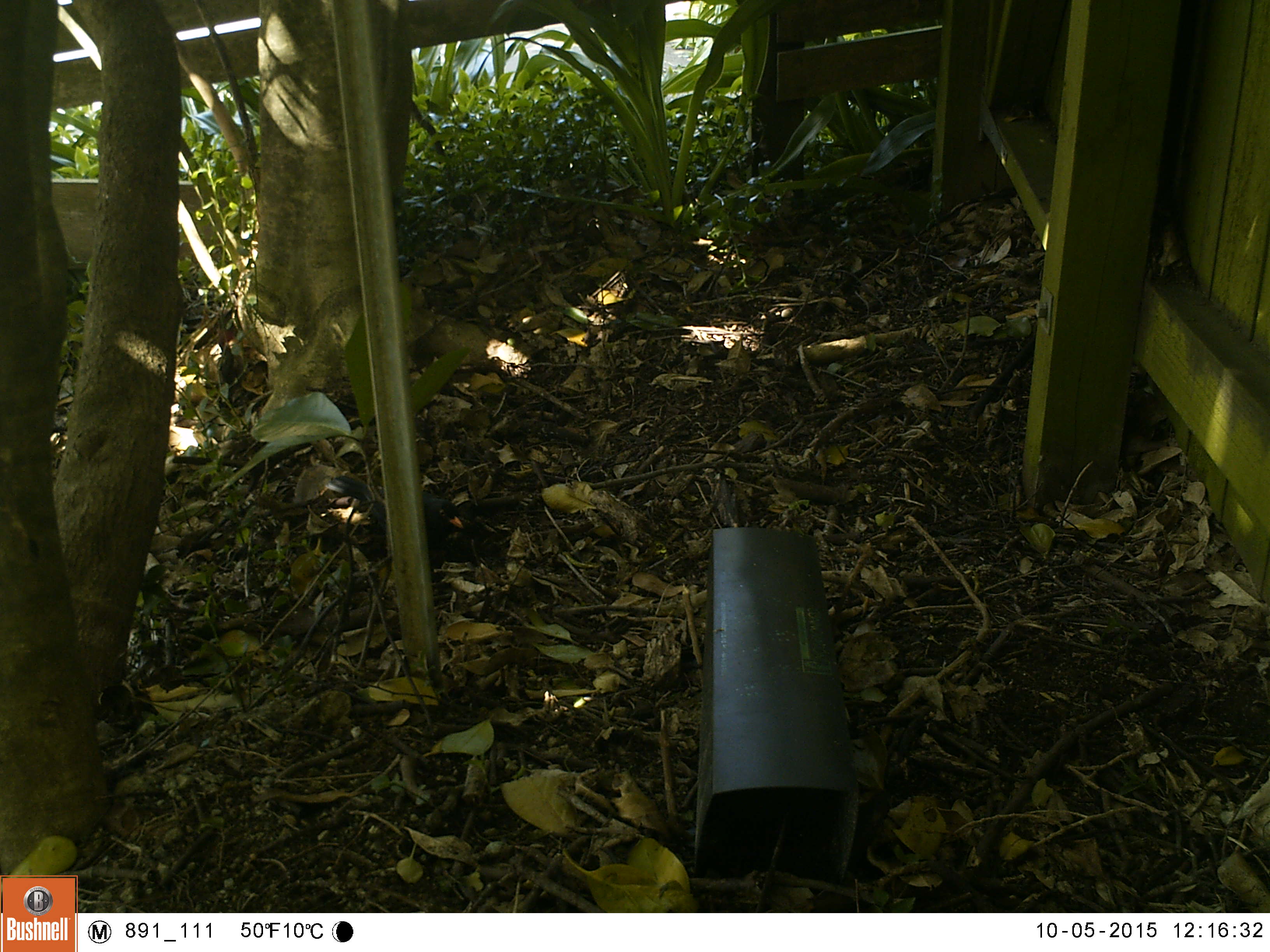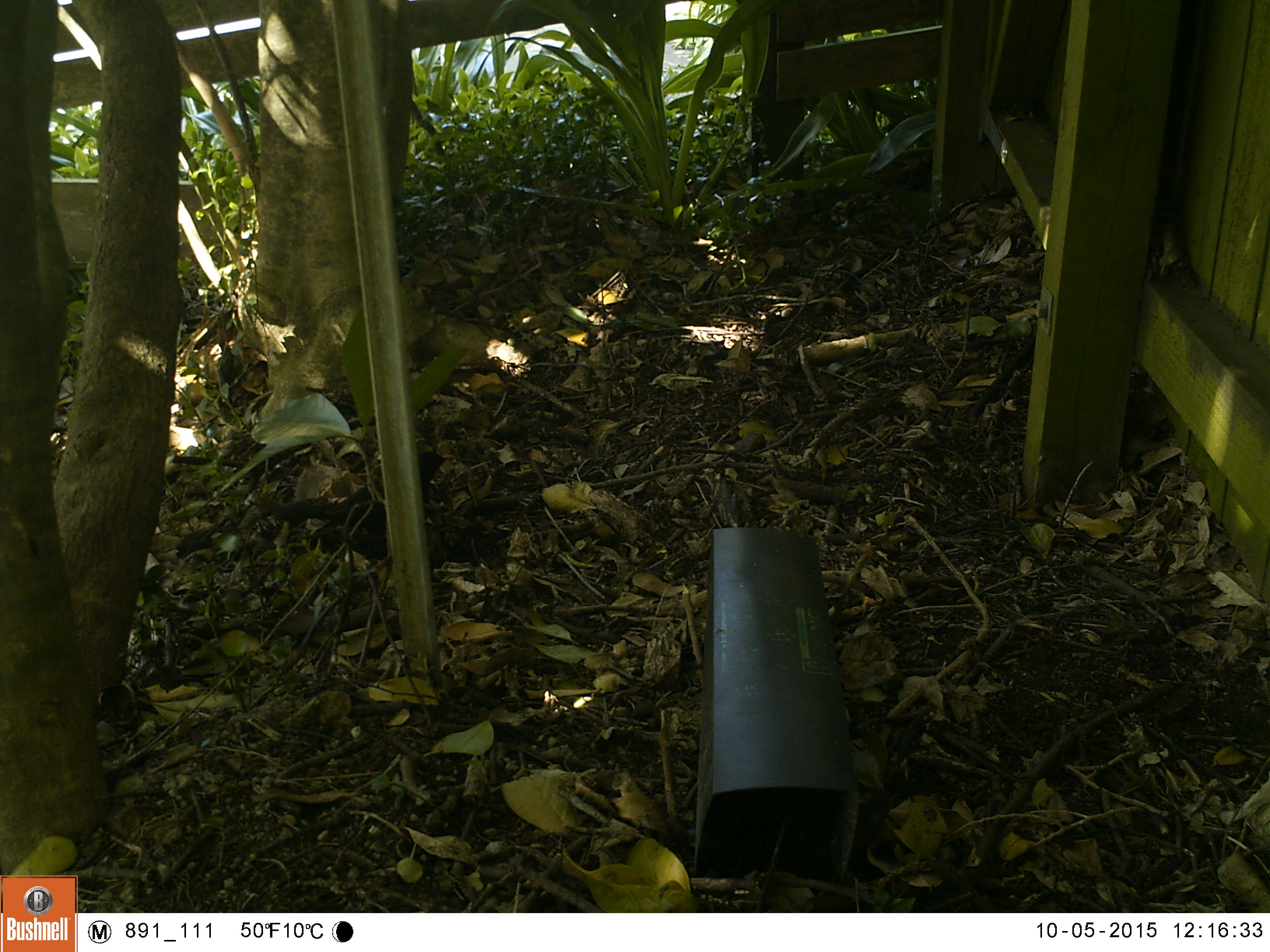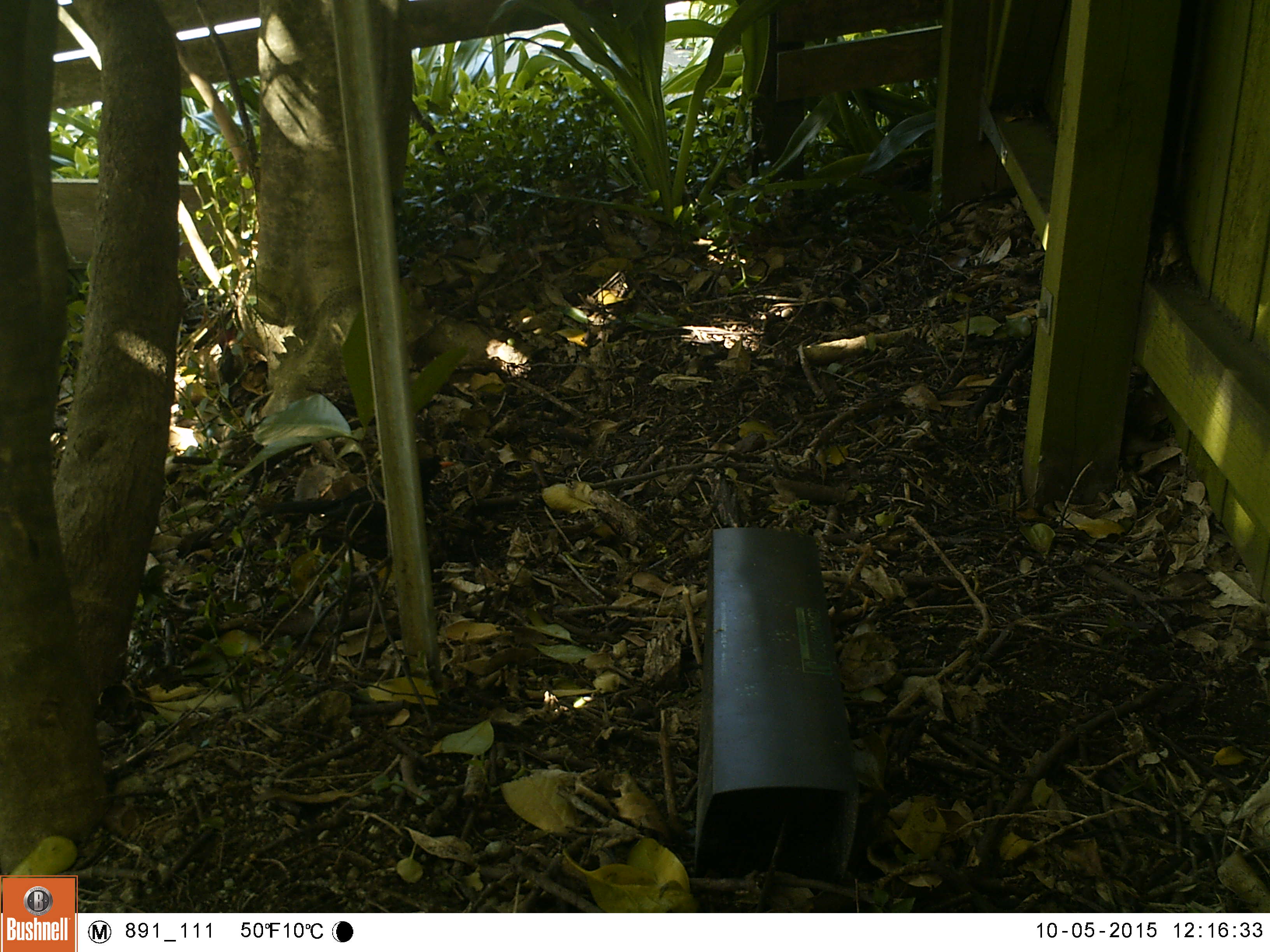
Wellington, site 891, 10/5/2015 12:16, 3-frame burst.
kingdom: Animalia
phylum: Chordata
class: Aves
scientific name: Aves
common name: bird